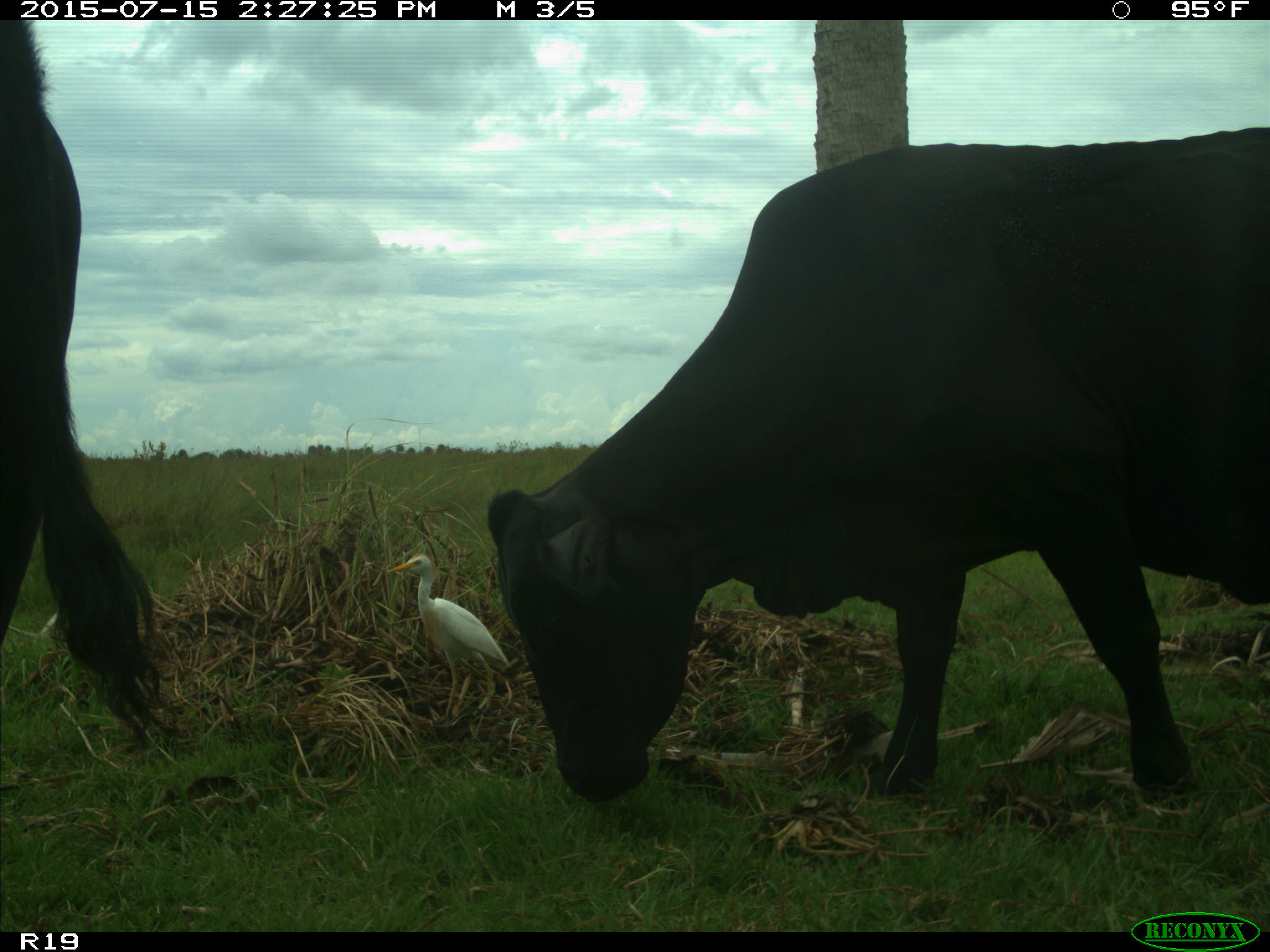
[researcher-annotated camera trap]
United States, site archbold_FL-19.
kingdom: Animalia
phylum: Chordata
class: Mammalia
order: Artiodactyla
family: Bovidae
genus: Bos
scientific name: Bos taurus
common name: domestic cow